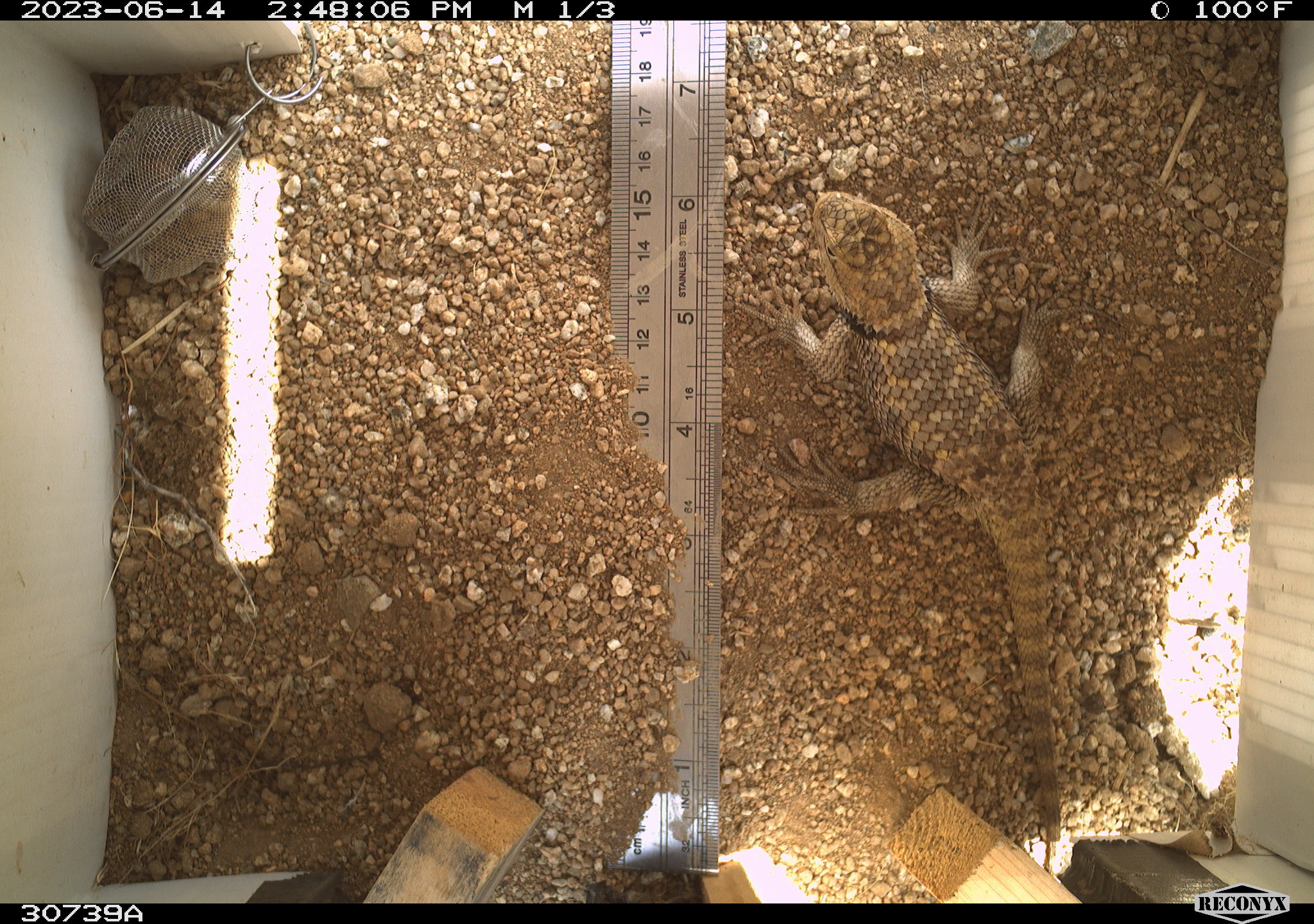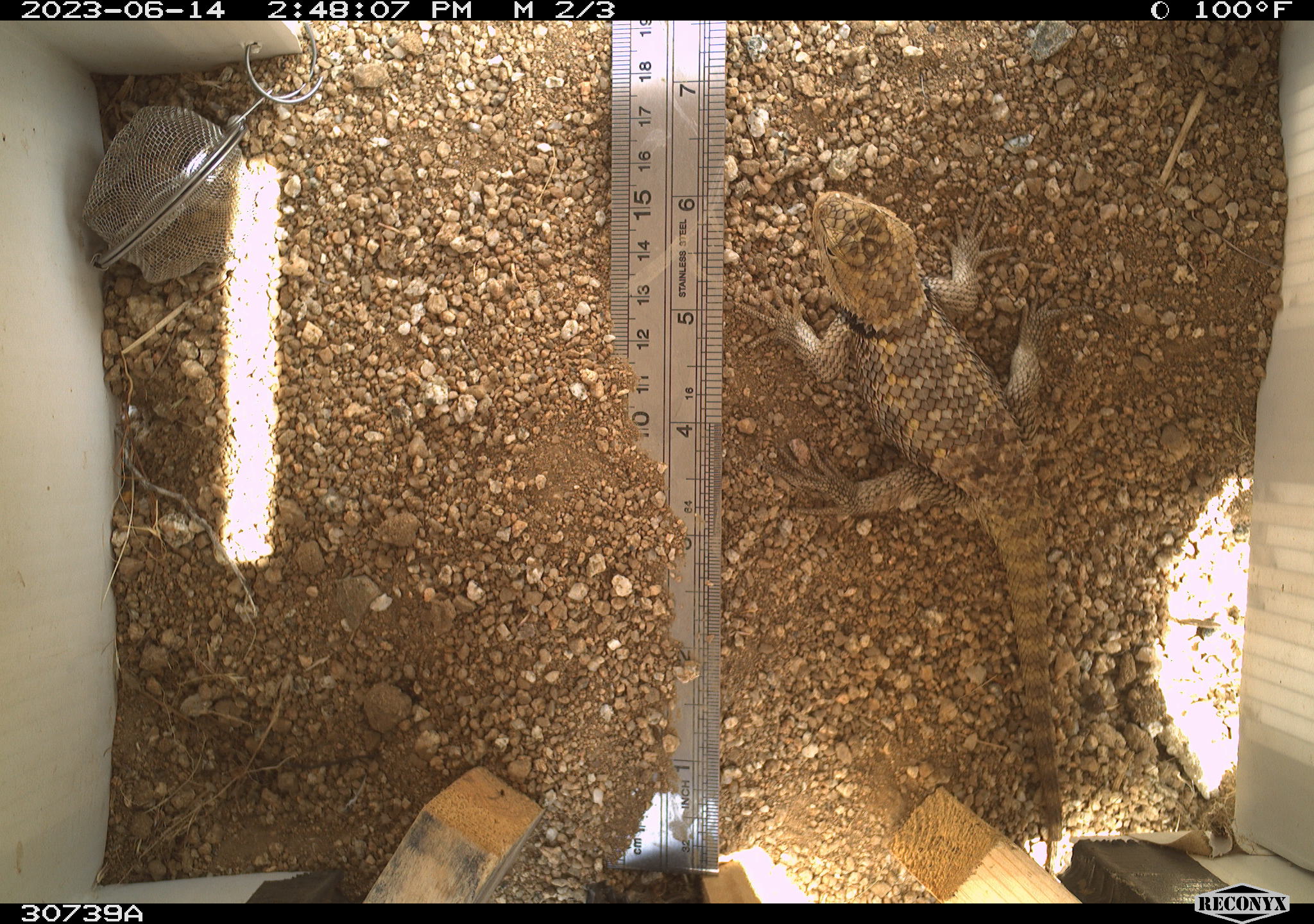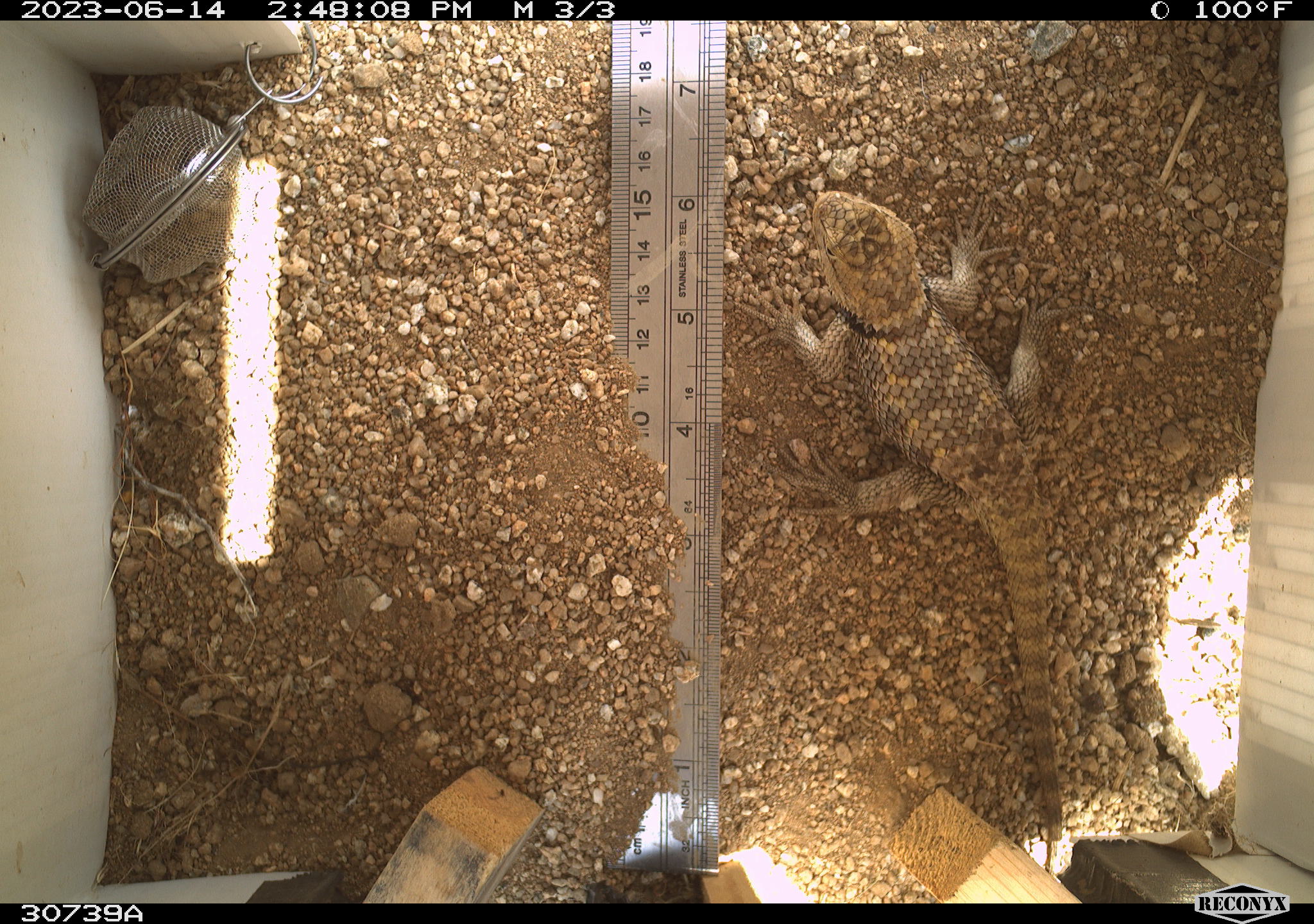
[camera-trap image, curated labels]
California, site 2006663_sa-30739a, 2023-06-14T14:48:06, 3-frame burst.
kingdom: Animalia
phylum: Chordata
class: Reptilia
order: Squamata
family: Phrynosomatidae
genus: Sceloporus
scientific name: Sceloporus uniformis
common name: yellow-backed spiny lizard